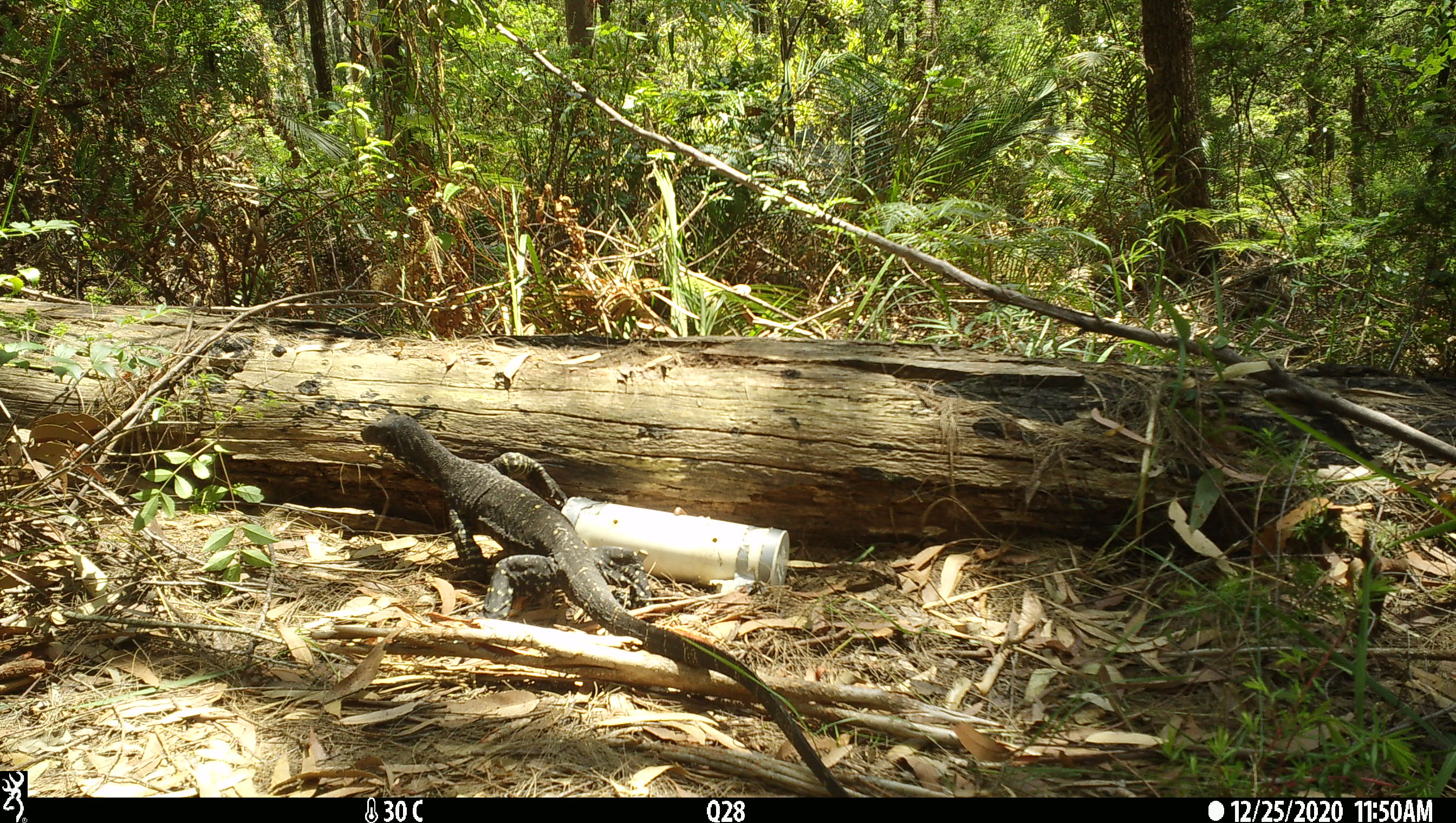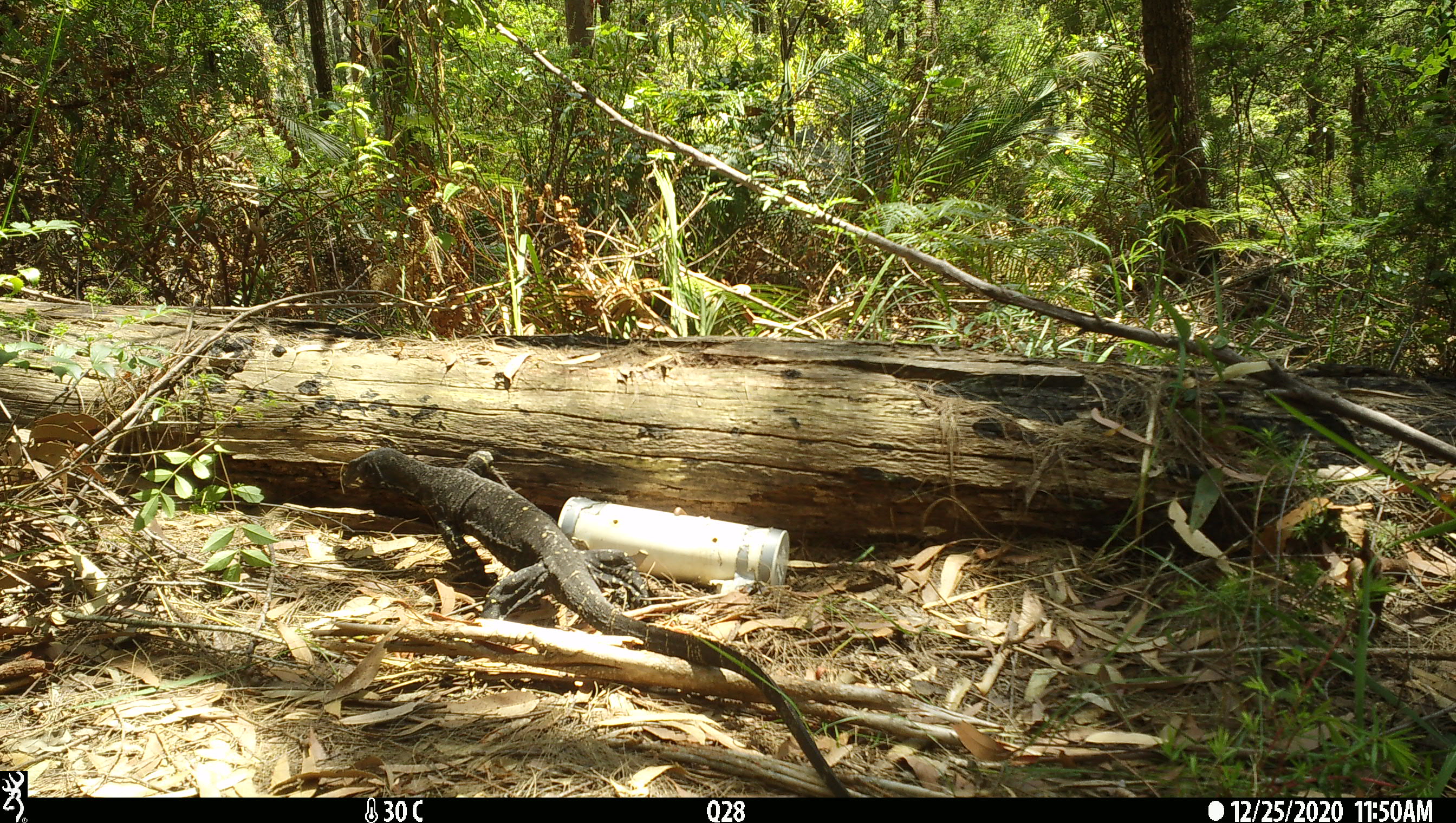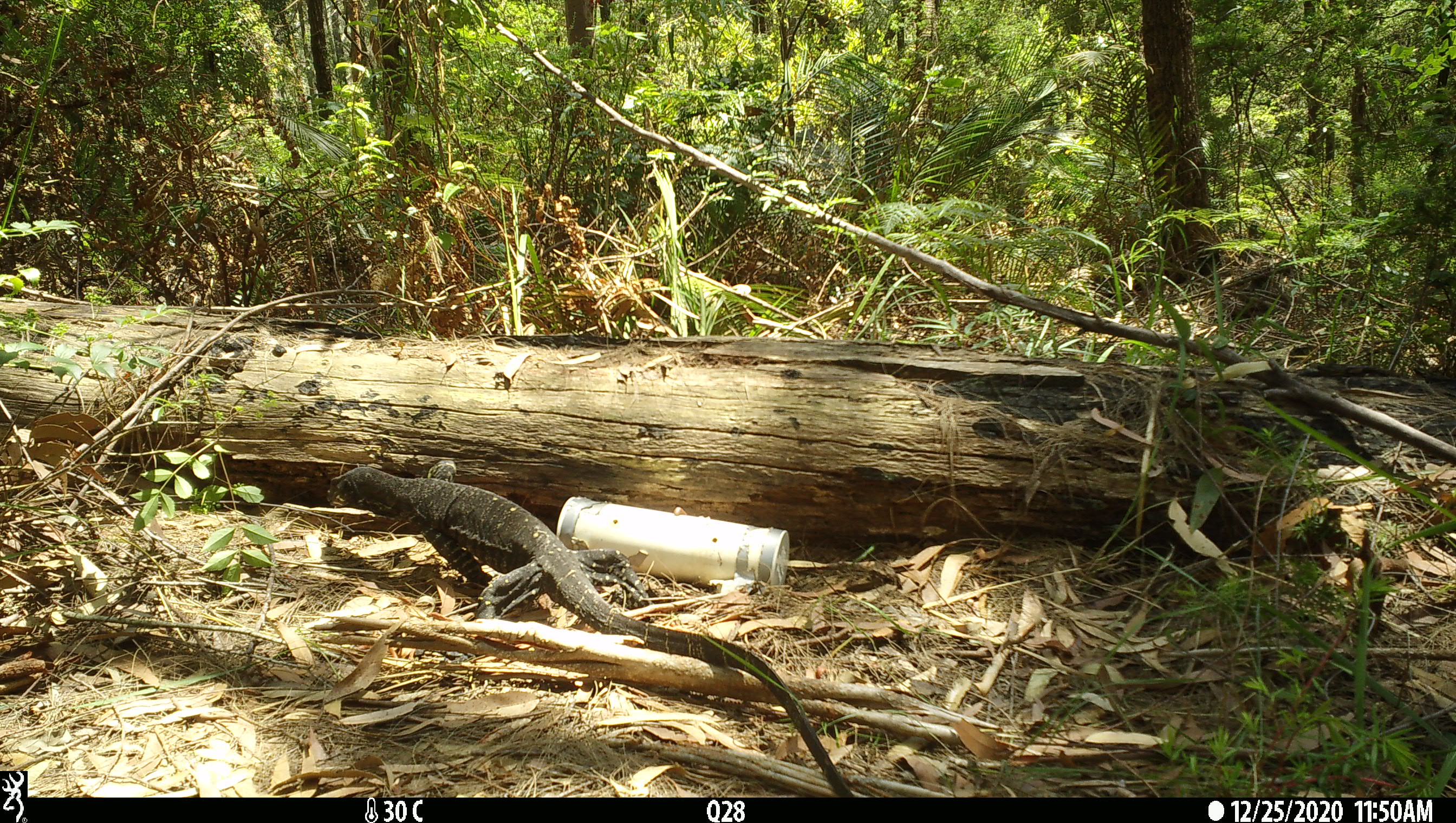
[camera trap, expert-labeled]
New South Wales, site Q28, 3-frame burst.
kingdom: Animalia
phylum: Chordata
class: Reptilia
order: Squamata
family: Varanidae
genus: Varanus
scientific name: Varanus varius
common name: lace monitor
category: goanna